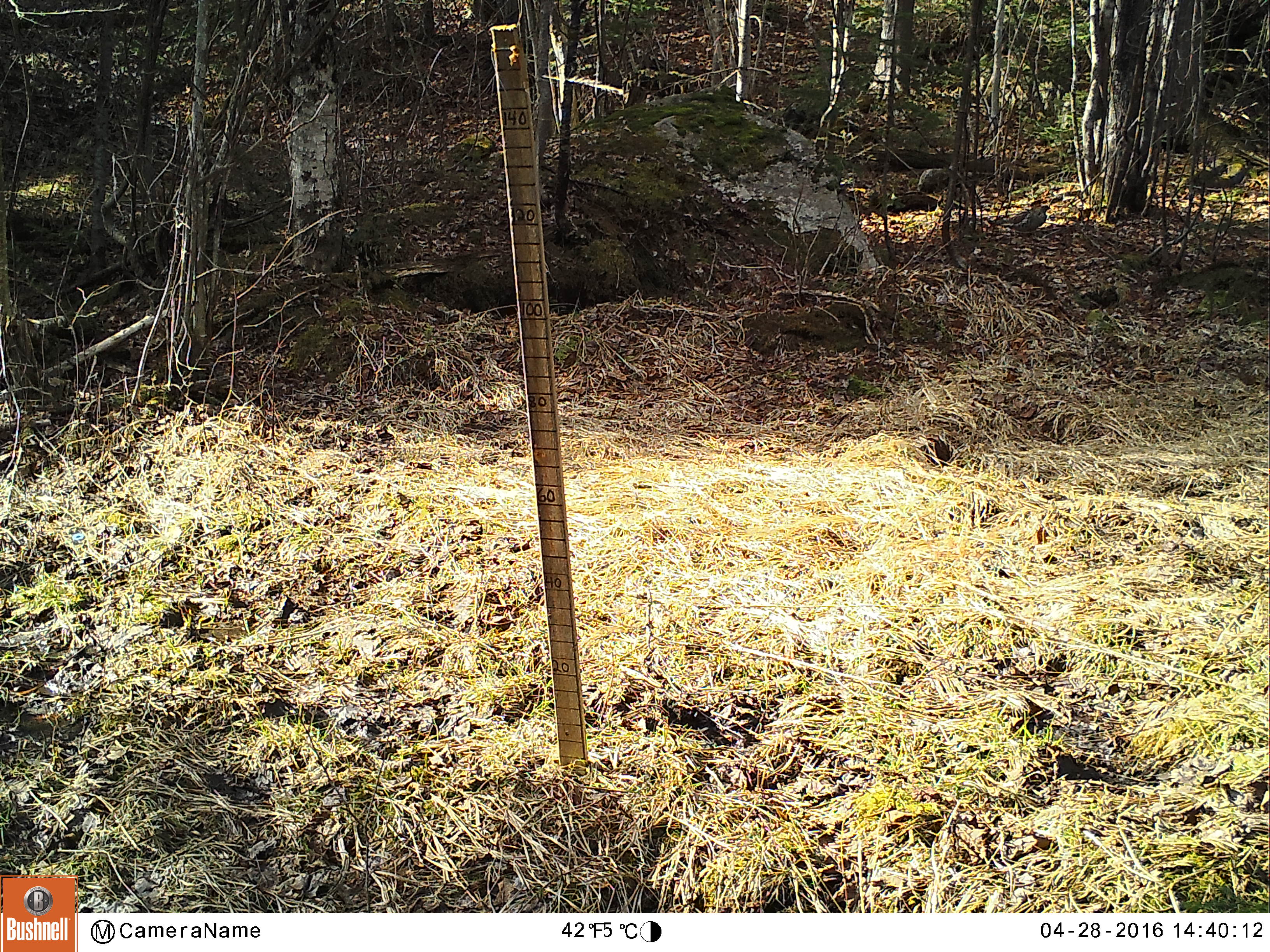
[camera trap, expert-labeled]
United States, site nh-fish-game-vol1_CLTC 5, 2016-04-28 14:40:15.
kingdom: Animalia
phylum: Chordata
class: Aves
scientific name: Aves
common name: bird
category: bird sp.